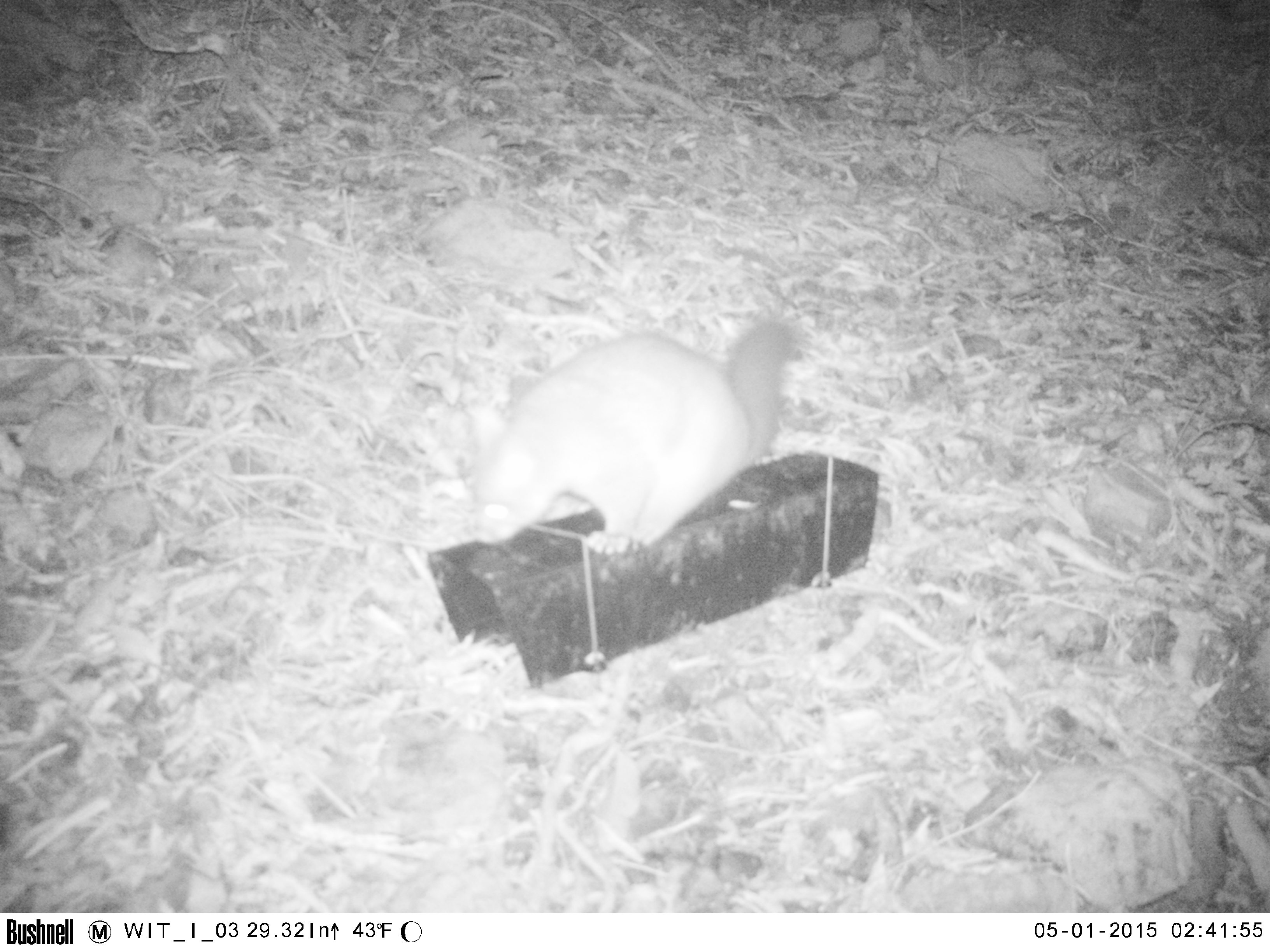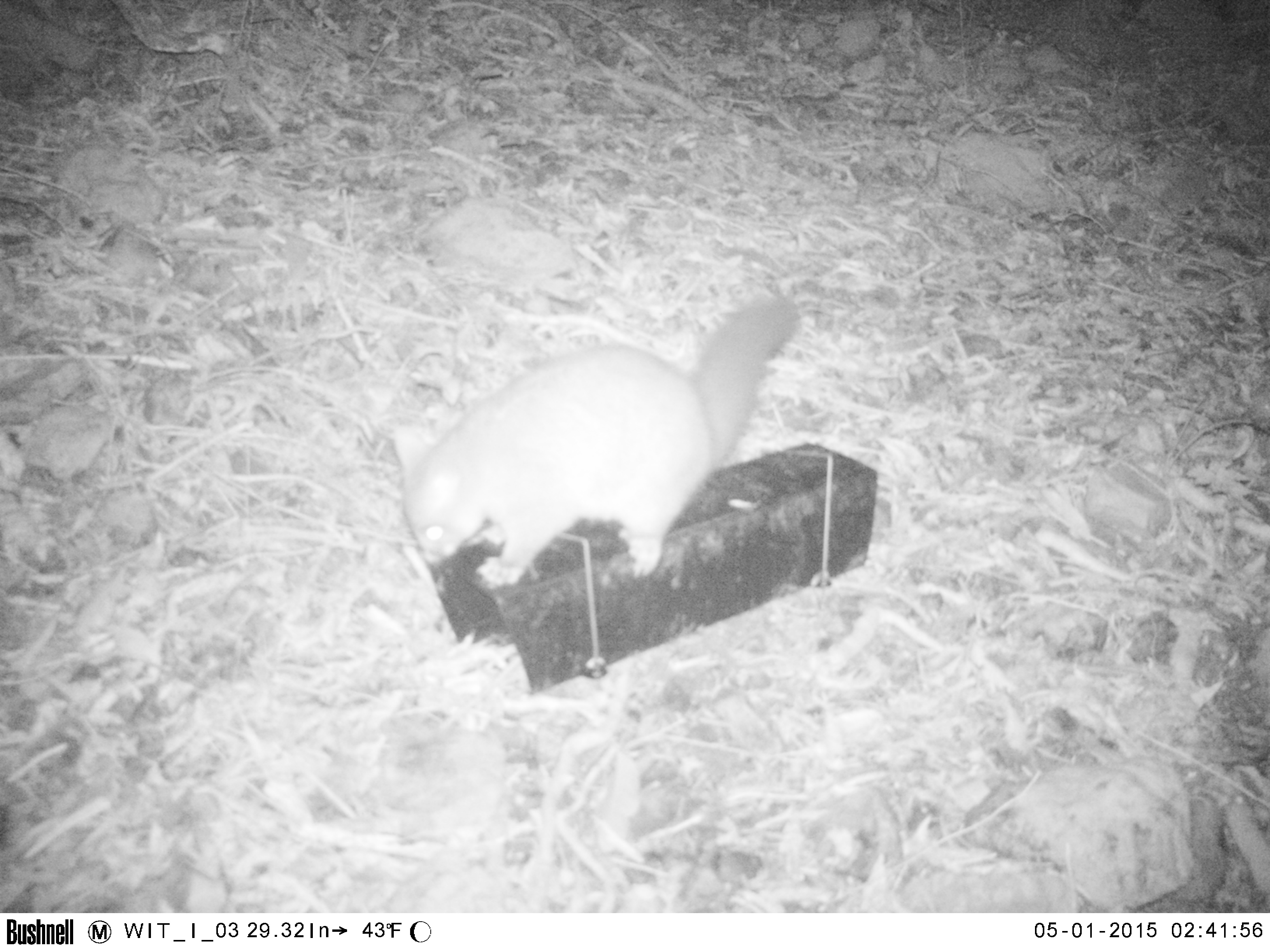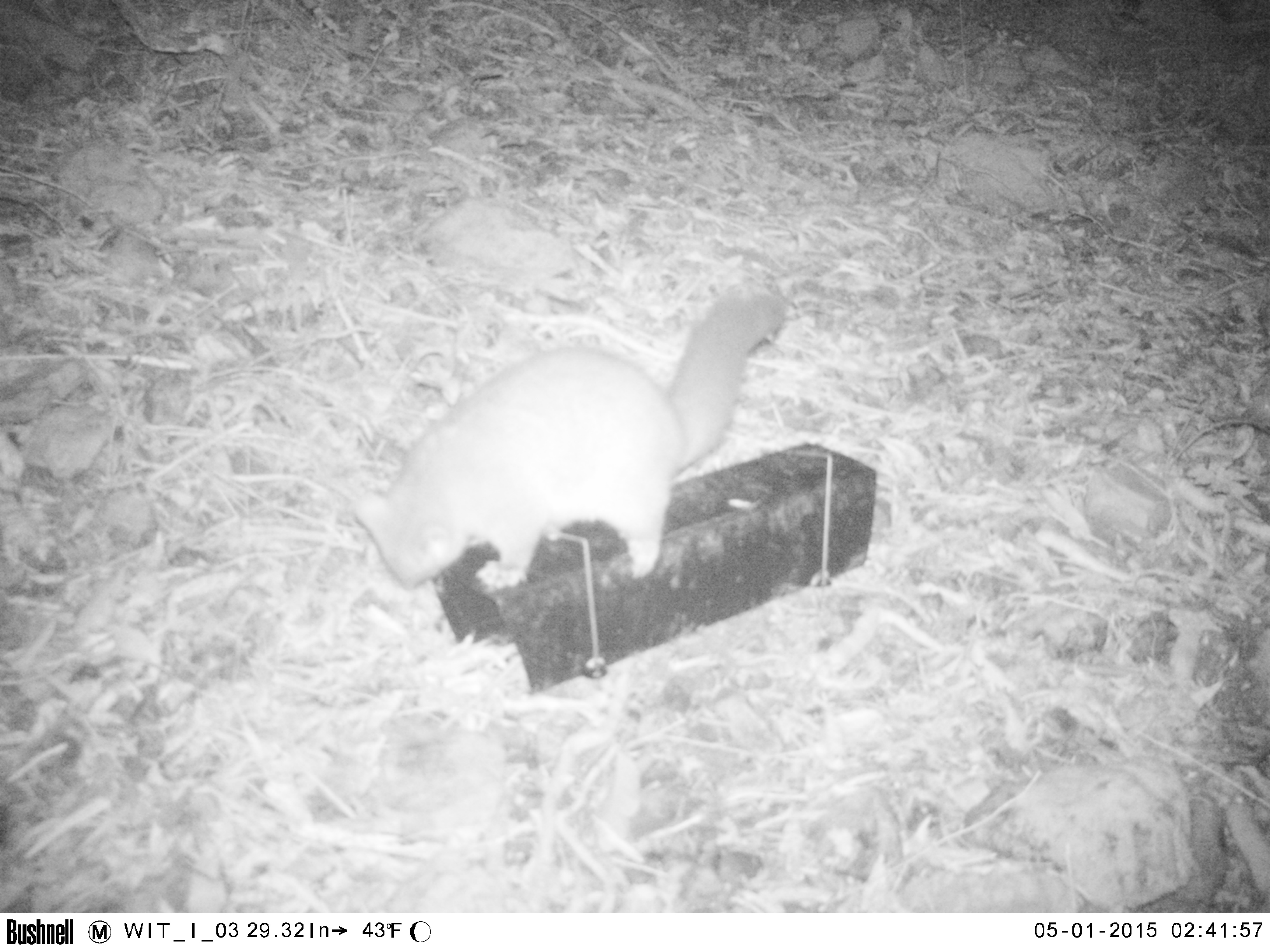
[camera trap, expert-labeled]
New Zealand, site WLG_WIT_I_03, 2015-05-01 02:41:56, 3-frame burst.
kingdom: Animalia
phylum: Chordata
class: Mammalia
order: Diprotodontia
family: Phalangeridae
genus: Trichosurus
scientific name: Trichosurus vulpecula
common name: common brushtail possum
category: possum